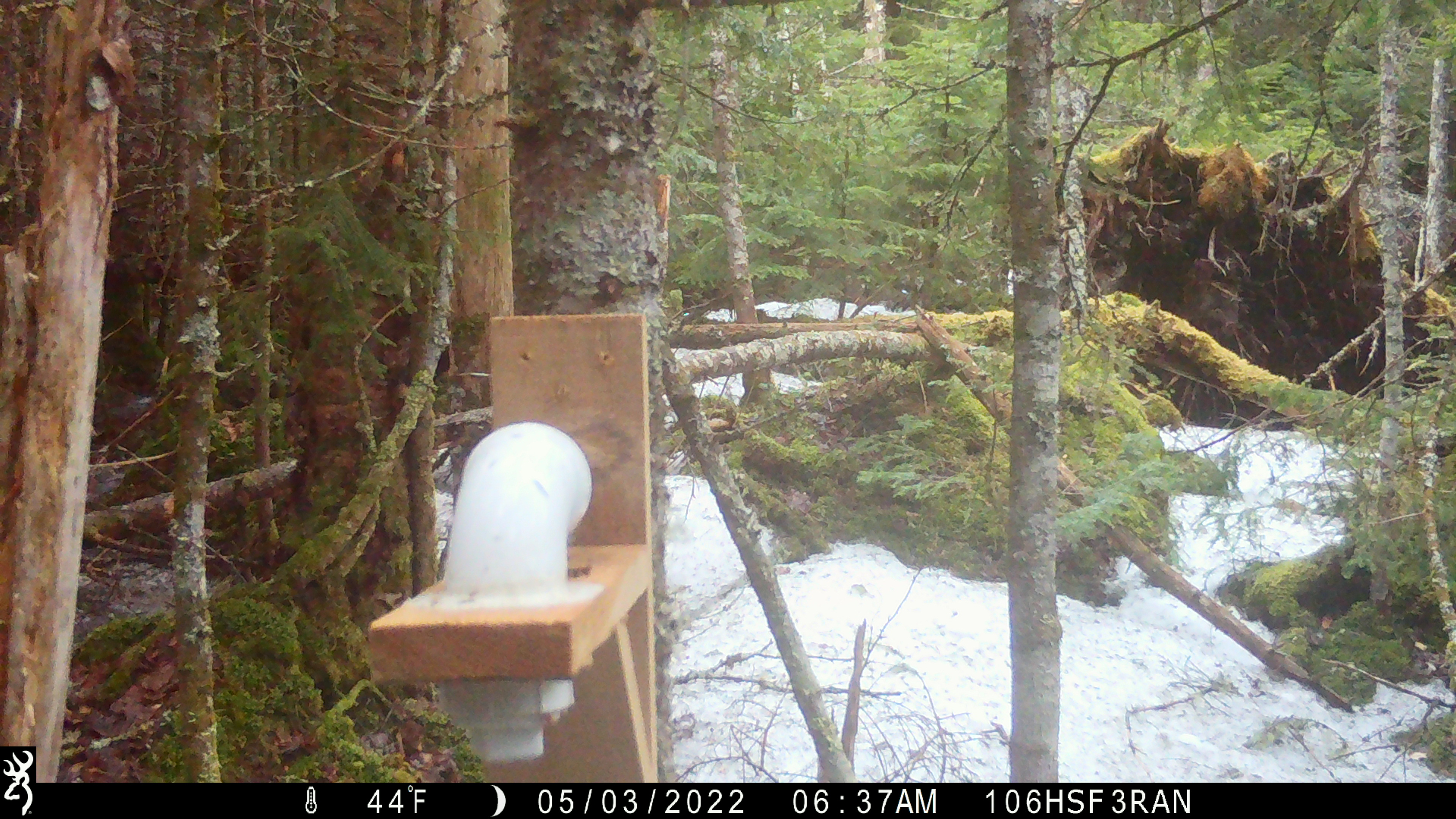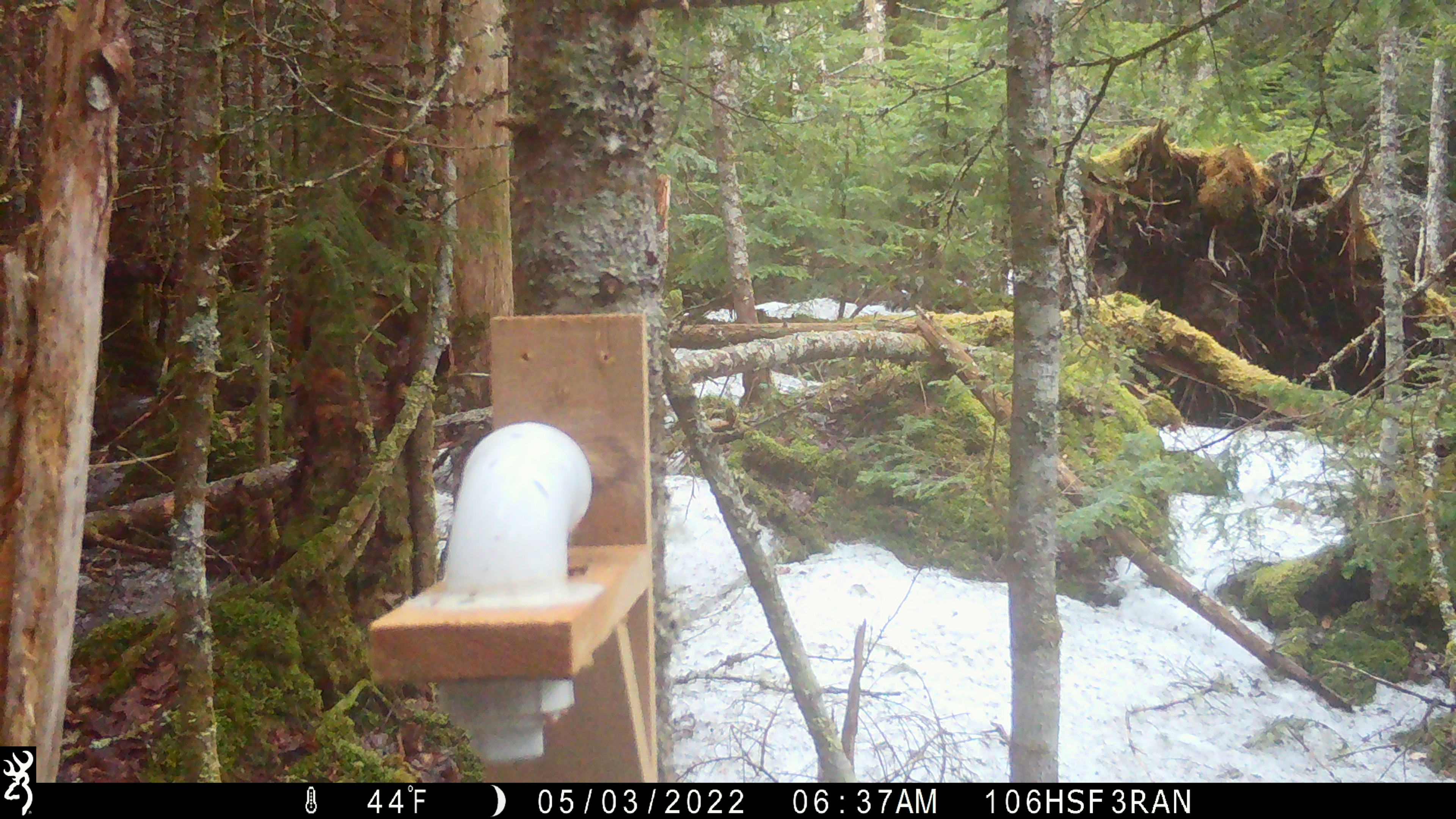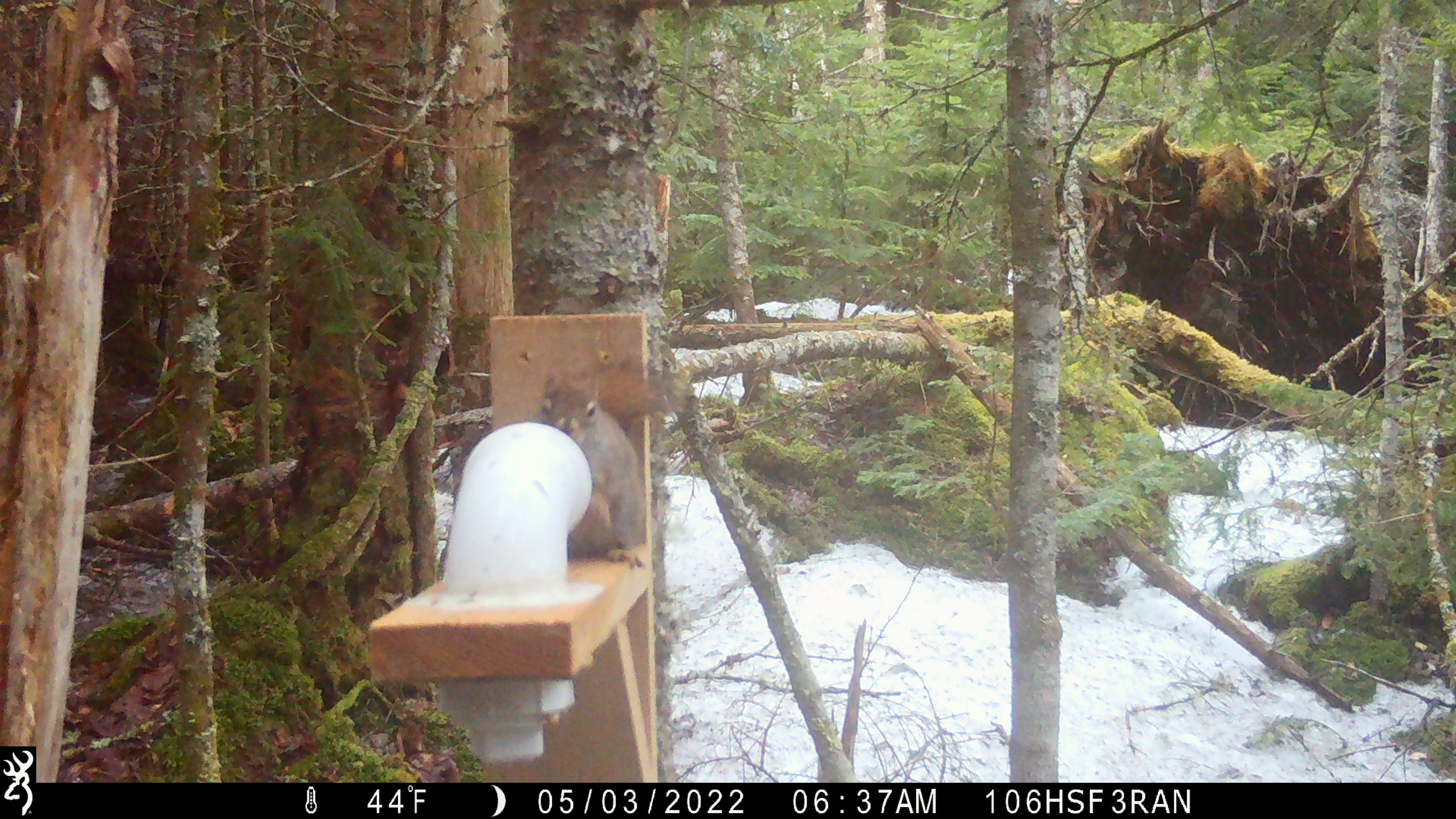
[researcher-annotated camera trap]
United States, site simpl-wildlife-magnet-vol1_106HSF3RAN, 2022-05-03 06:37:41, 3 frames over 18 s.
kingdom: Animalia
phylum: Chordata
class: Mammalia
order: Rodentia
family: Sciuridae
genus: Tamiasciurus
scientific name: Tamiasciurus hudsonicus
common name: red squirrel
Red squirrel (Tamiasciurus hudsonicus).